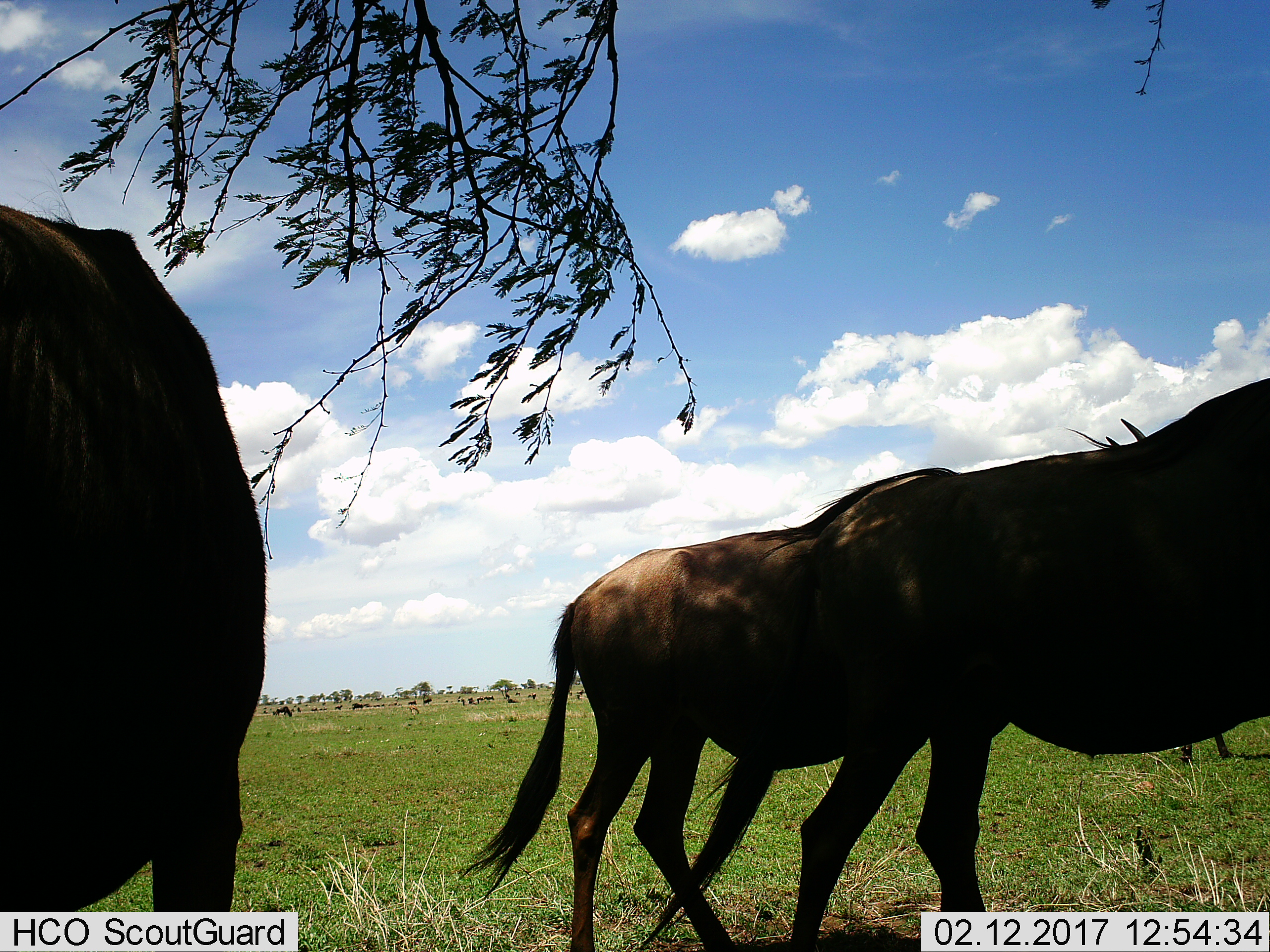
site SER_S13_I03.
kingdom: Animalia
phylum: Chordata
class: Mammalia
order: Artiodactyla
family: Bovidae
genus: Connochaetes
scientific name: Connochaetes taurinus taurinus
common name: blue wildebeest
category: wildebeestblue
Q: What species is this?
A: Wildebeestblue (blue wildebeest) (Connochaetes taurinus taurinus).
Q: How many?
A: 4.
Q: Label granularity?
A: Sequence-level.